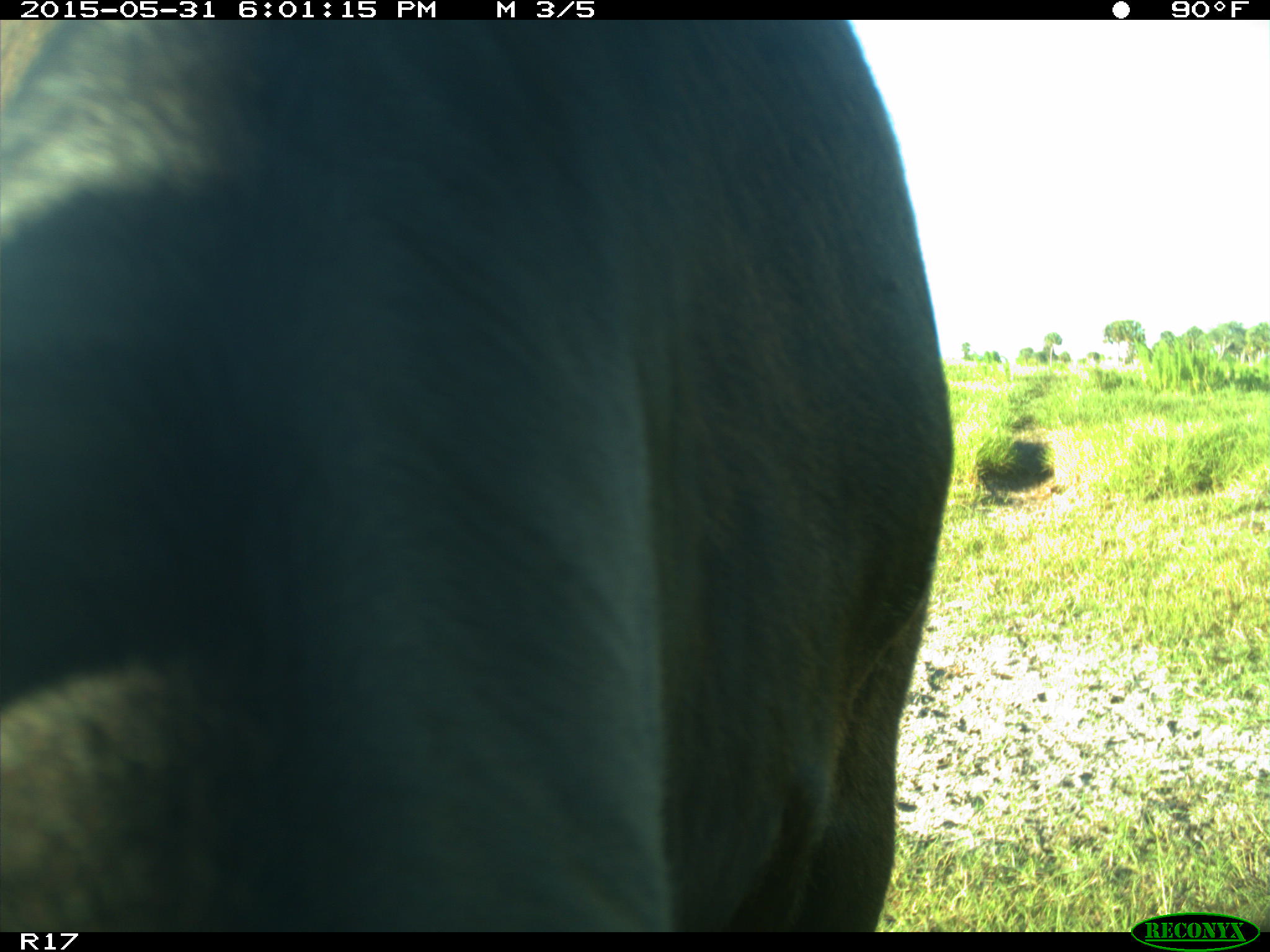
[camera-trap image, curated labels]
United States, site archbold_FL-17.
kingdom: Animalia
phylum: Chordata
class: Mammalia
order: Artiodactyla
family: Bovidae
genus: Bos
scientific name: Bos taurus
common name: domestic cow